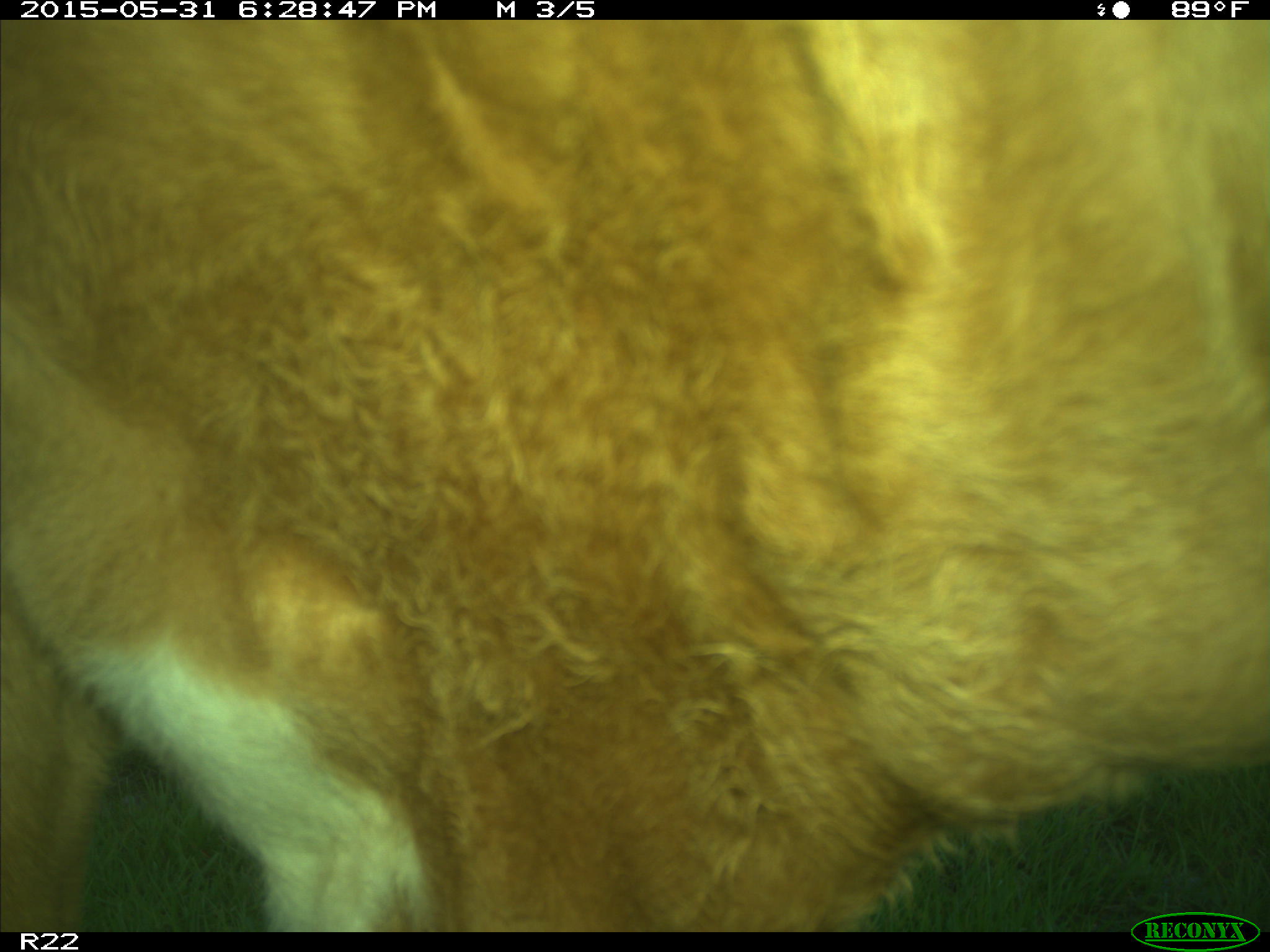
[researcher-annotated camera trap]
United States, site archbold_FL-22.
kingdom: Animalia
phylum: Chordata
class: Mammalia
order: Artiodactyla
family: Bovidae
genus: Bos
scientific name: Bos taurus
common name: domestic cow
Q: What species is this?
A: Bos taurus (domestic cow).